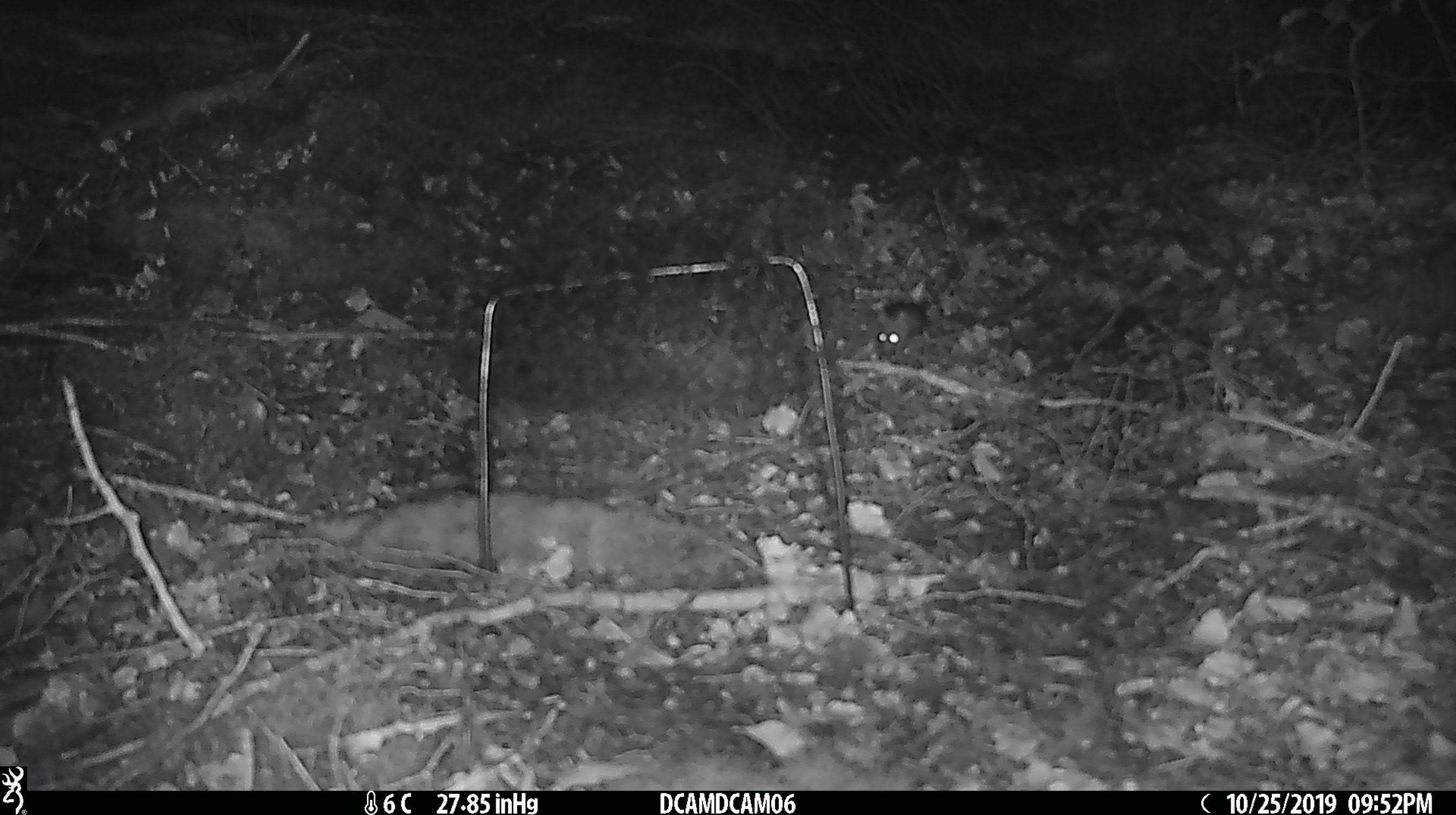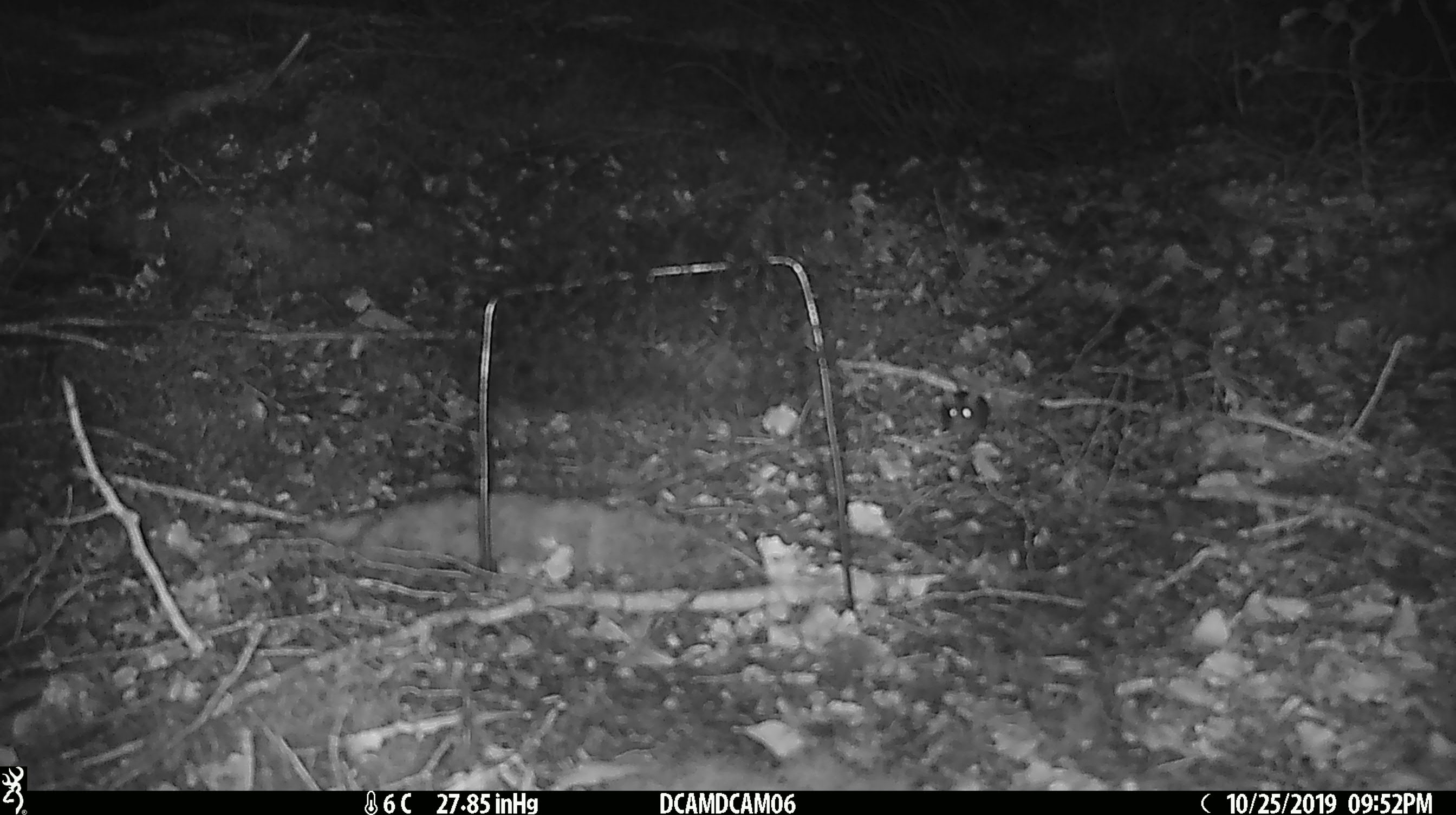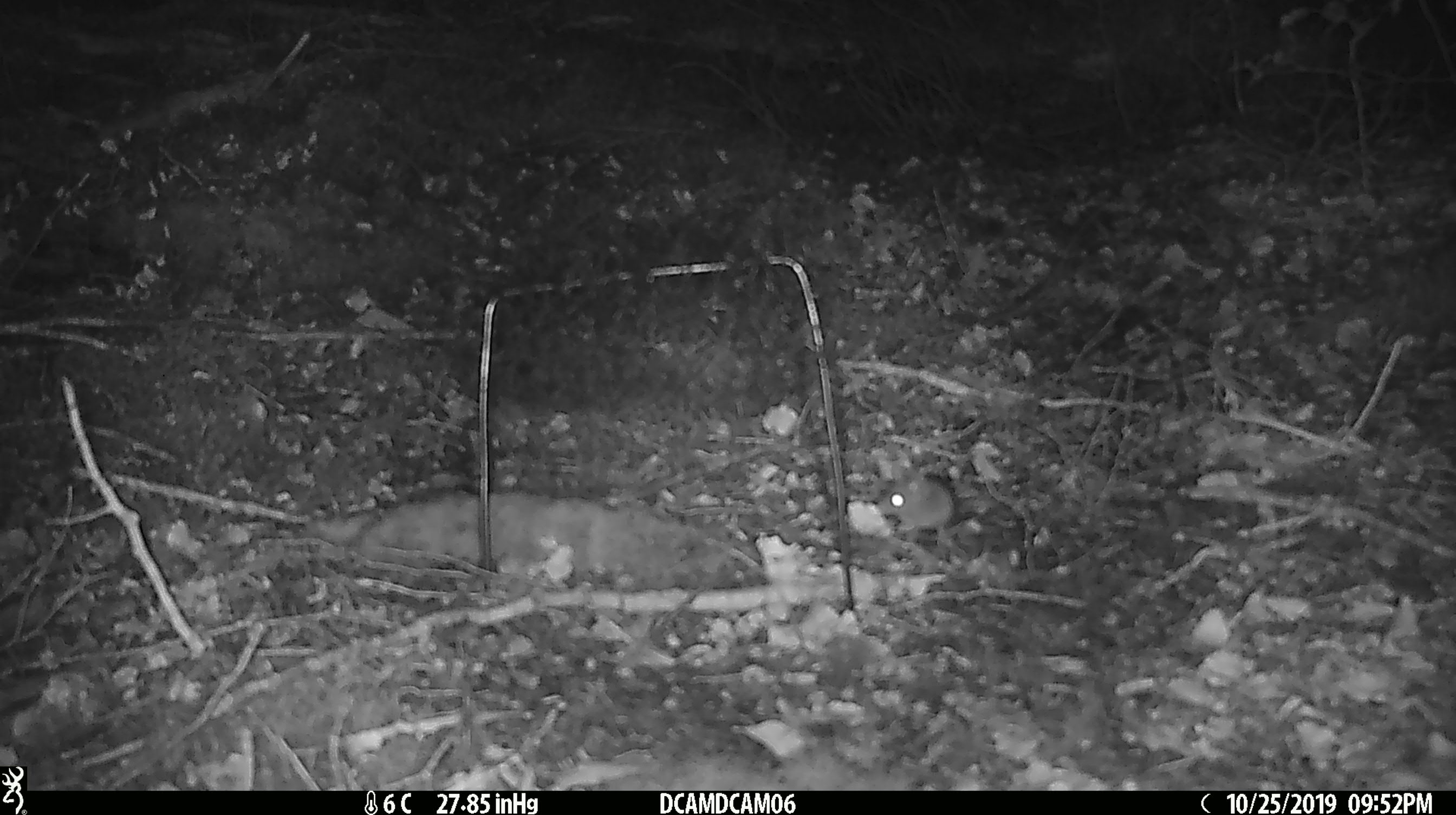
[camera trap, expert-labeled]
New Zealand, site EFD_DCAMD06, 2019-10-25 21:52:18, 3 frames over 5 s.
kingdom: Animalia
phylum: Chordata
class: Mammalia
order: Rodentia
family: Muridae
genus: Mus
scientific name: Mus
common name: mouse